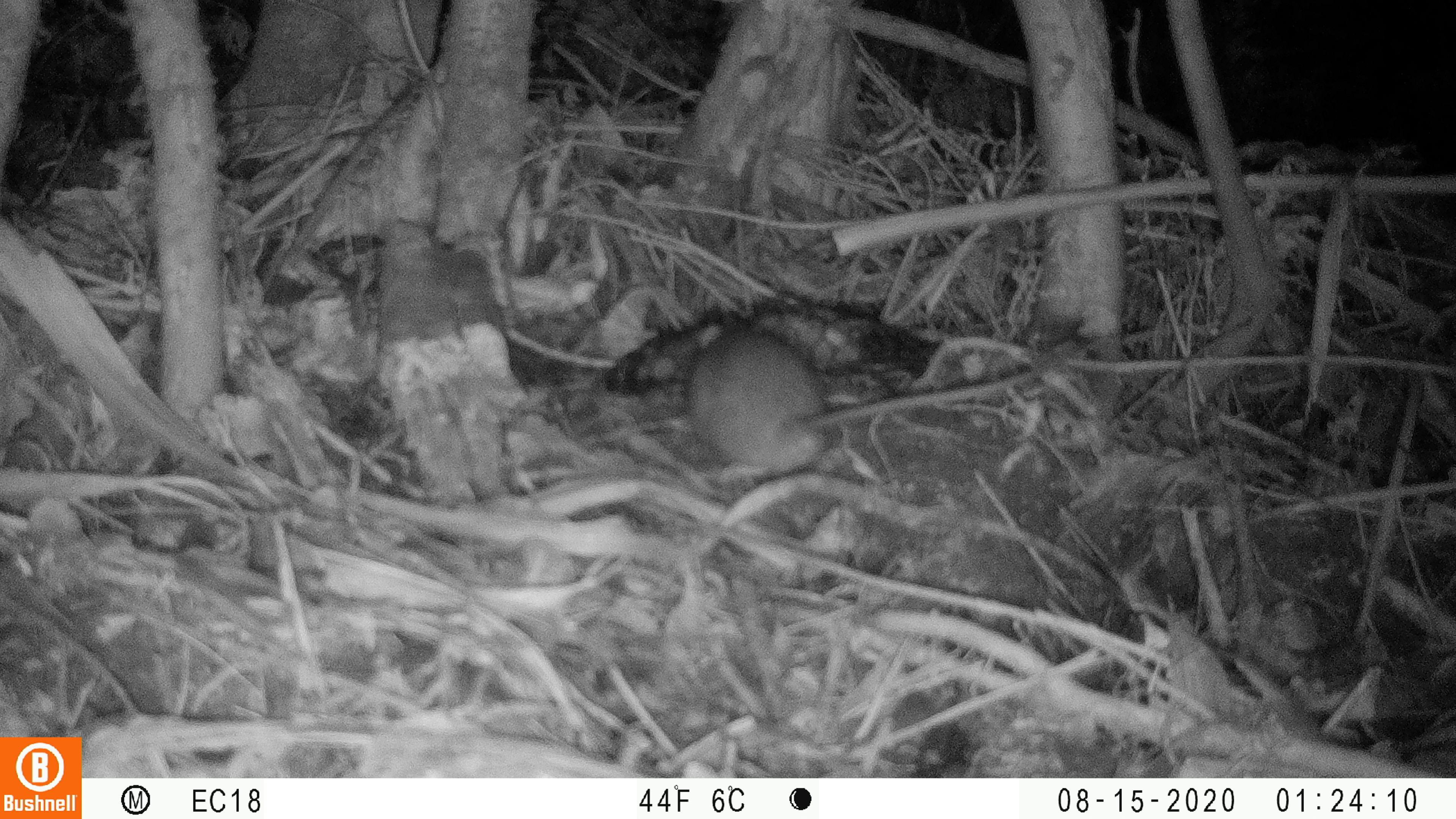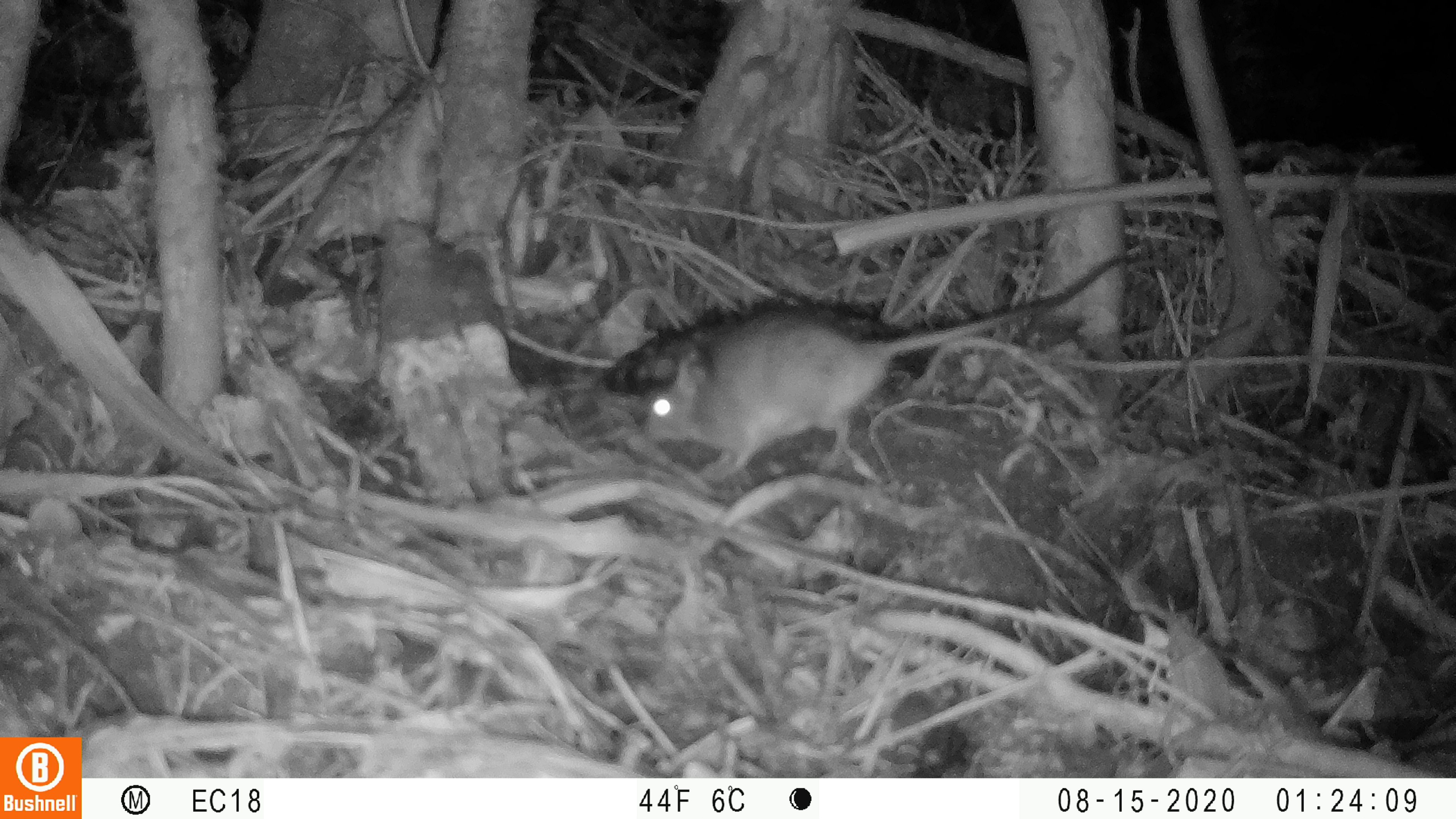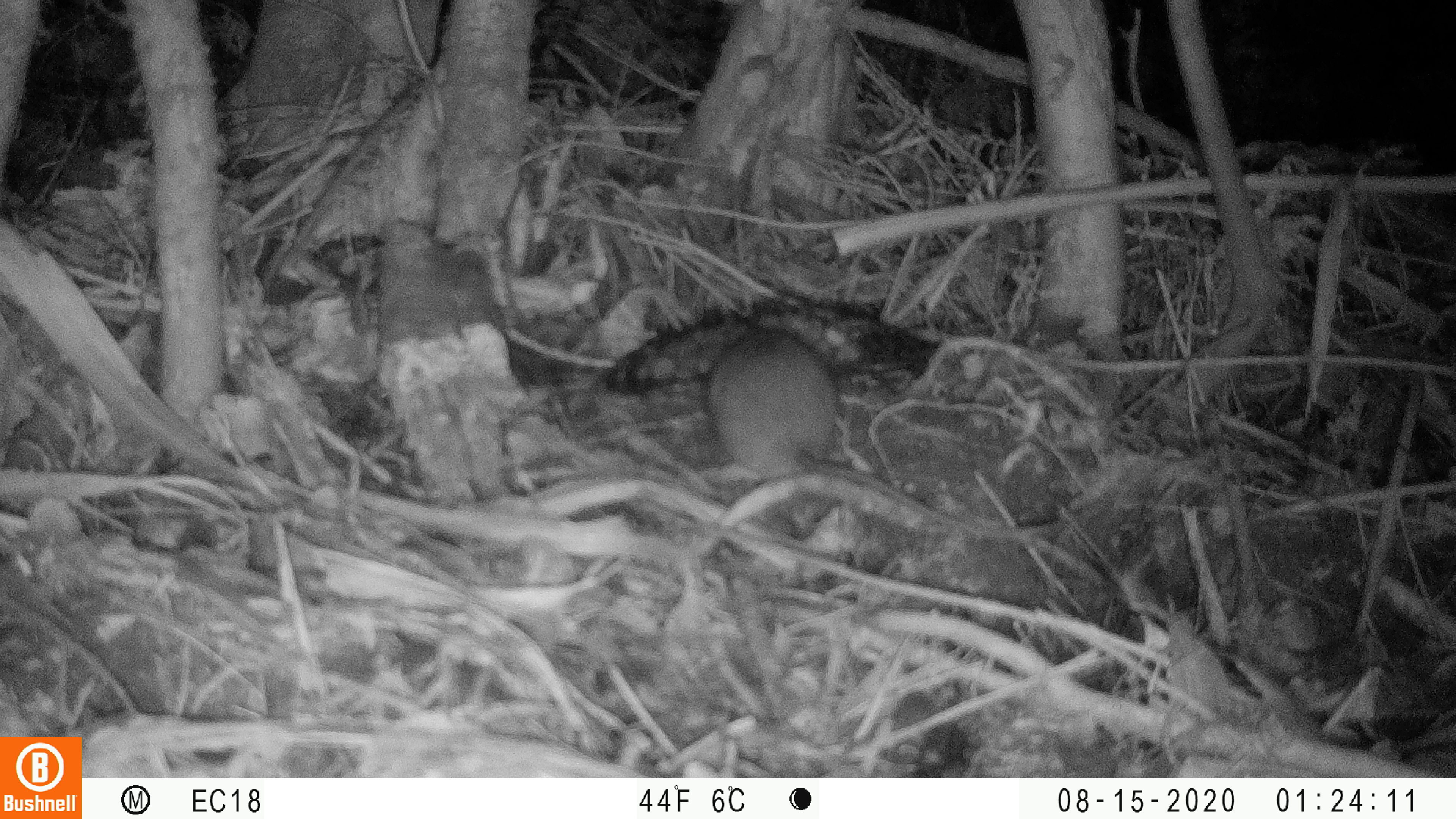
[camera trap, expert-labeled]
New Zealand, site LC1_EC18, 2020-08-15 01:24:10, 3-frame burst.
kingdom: Animalia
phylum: Chordata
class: Mammalia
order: Rodentia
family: Muridae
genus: Rattus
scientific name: Rattus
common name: rat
Rat (Rattus).